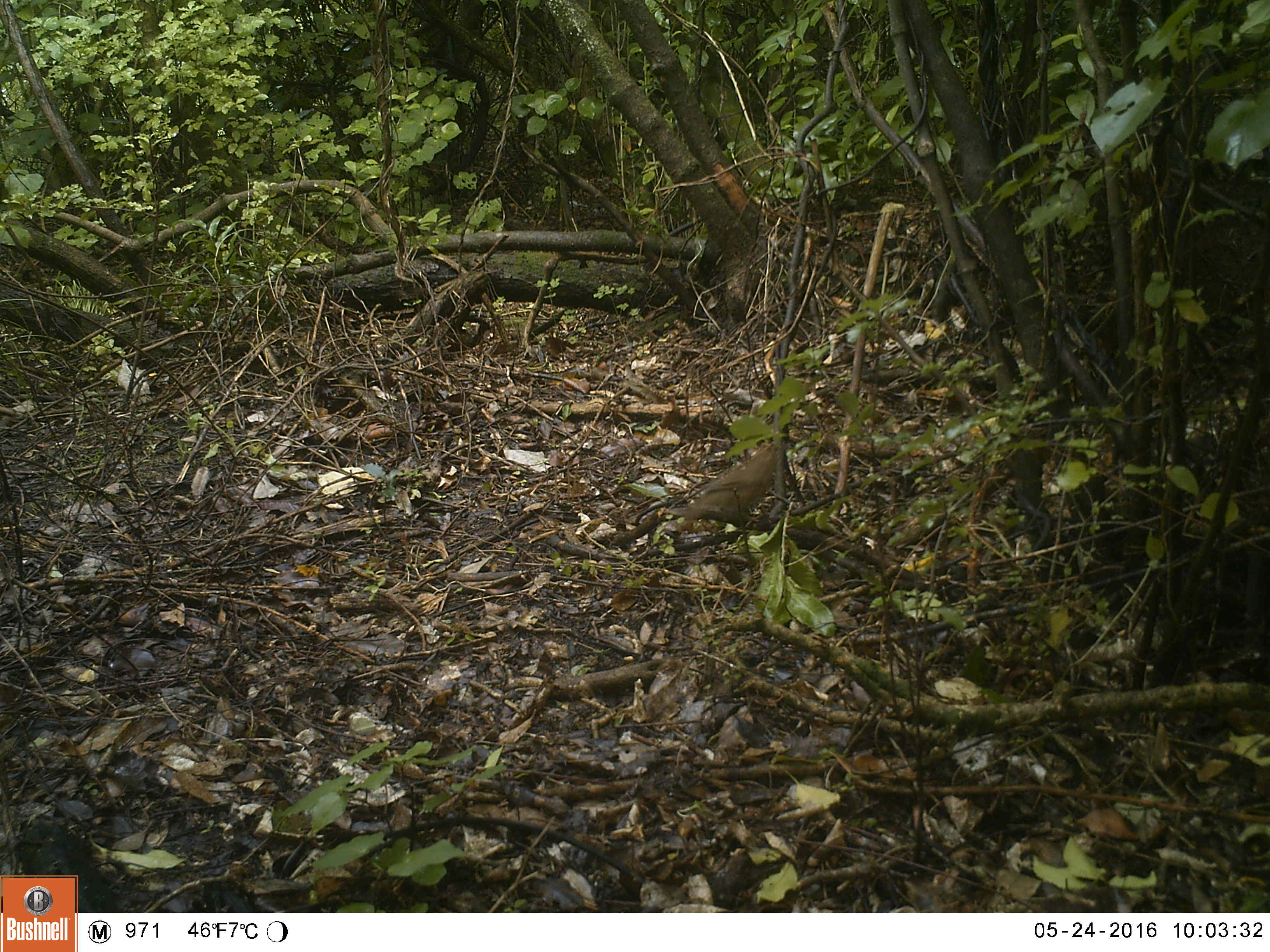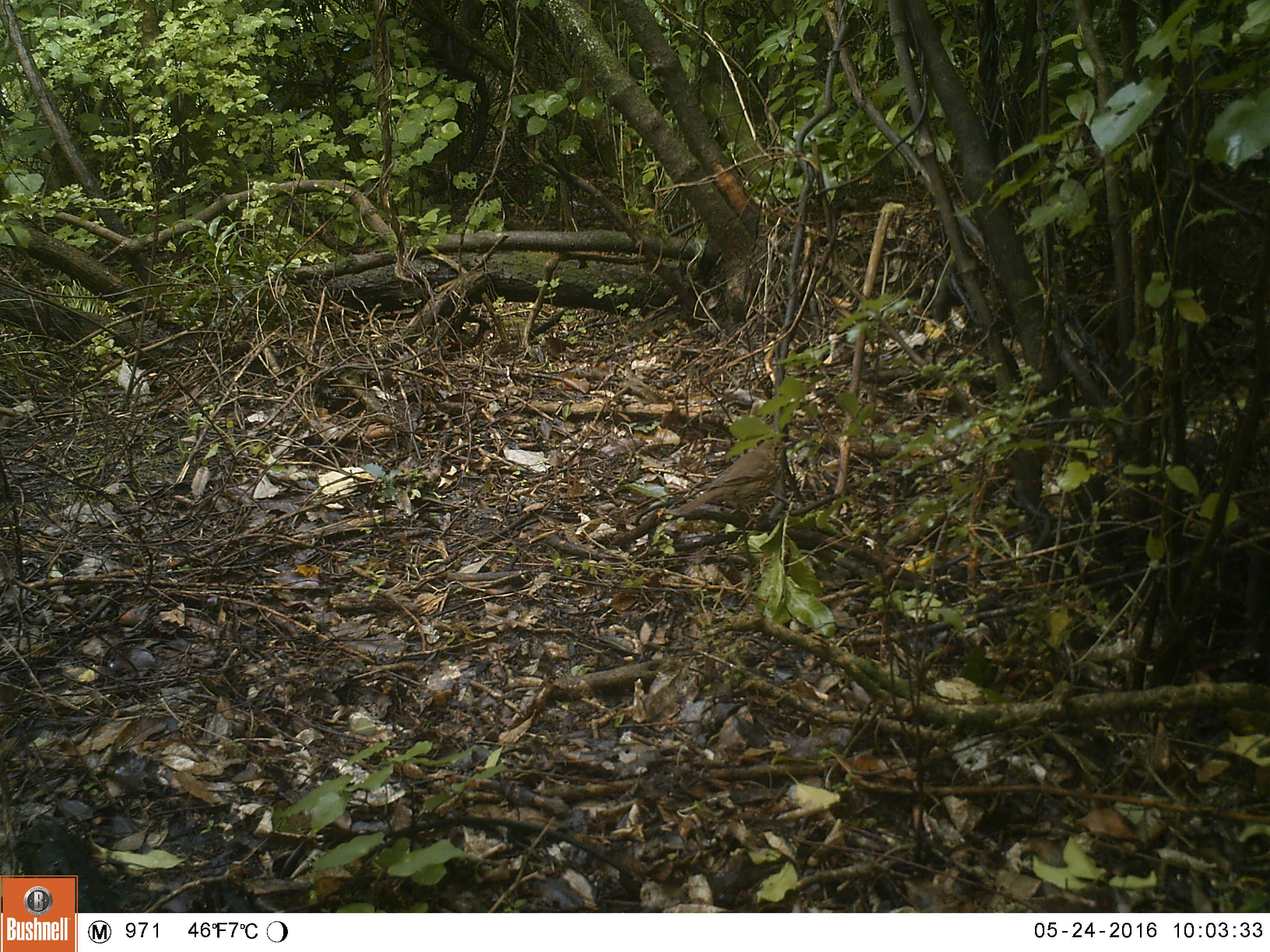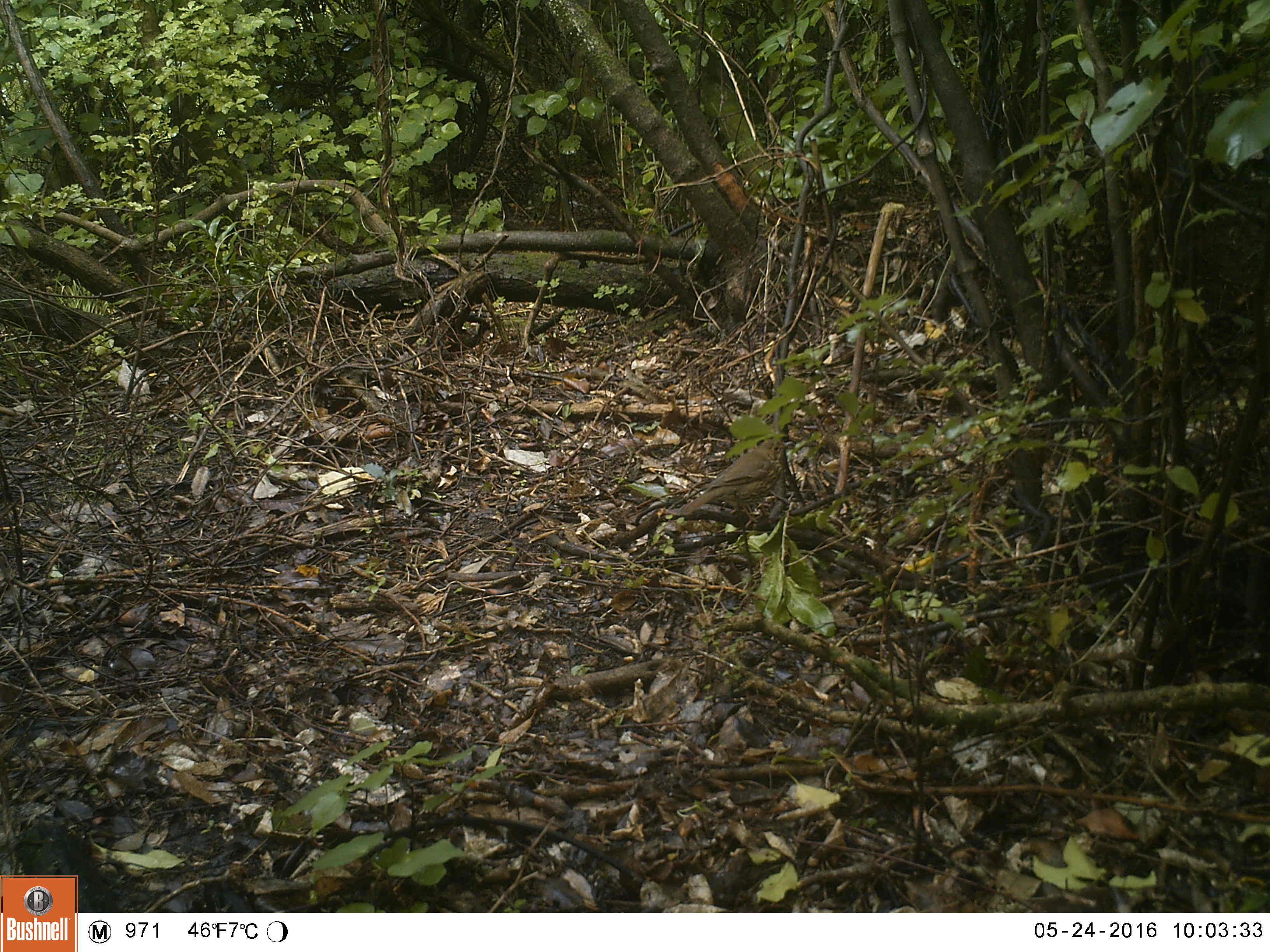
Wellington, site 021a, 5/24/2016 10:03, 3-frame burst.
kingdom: Animalia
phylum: Chordata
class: Aves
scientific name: Aves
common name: bird